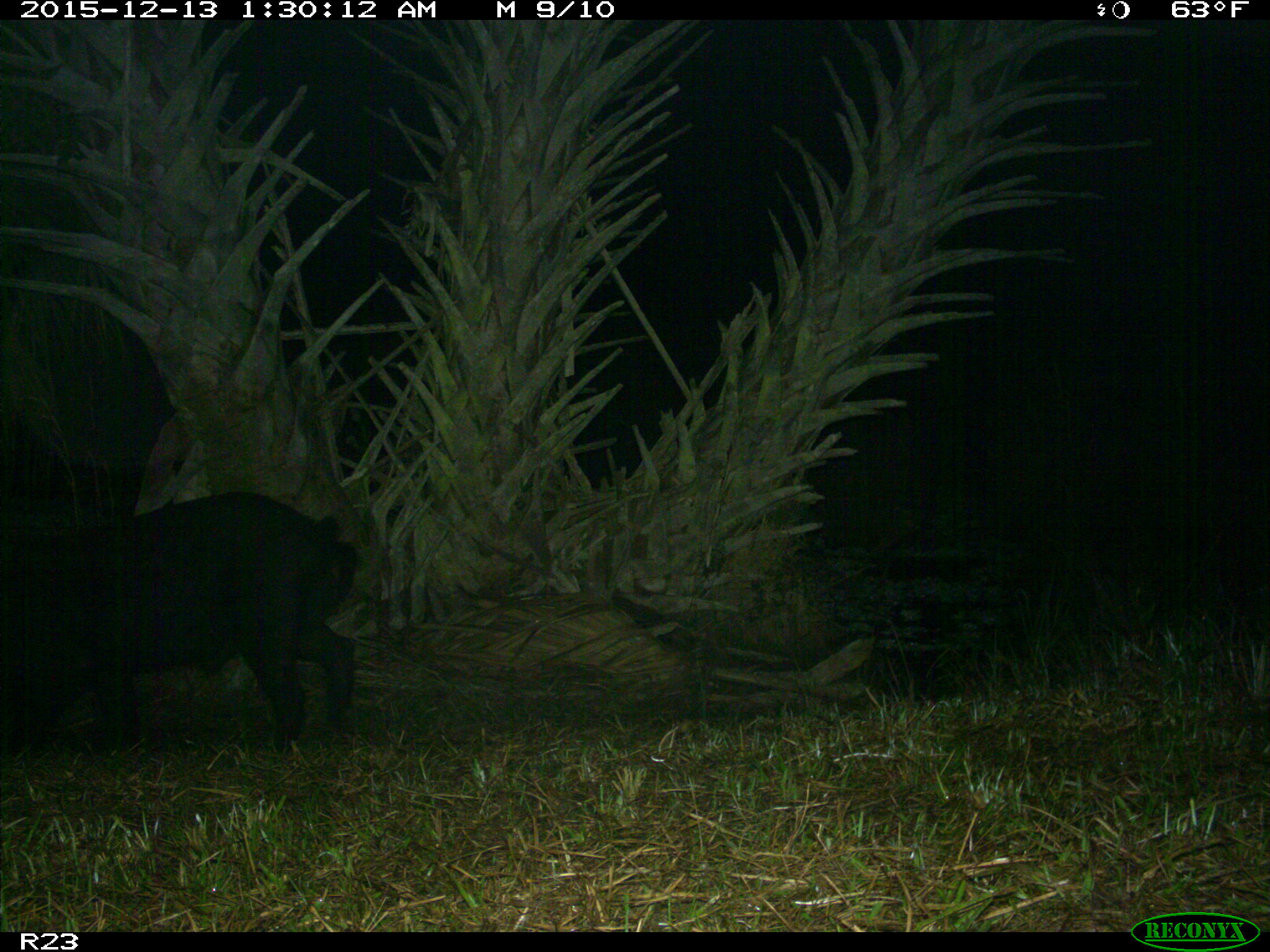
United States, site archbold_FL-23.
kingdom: Animalia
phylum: Chordata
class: Mammalia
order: Artiodactyla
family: Suidae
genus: Sus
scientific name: Sus scrofa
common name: wild boar